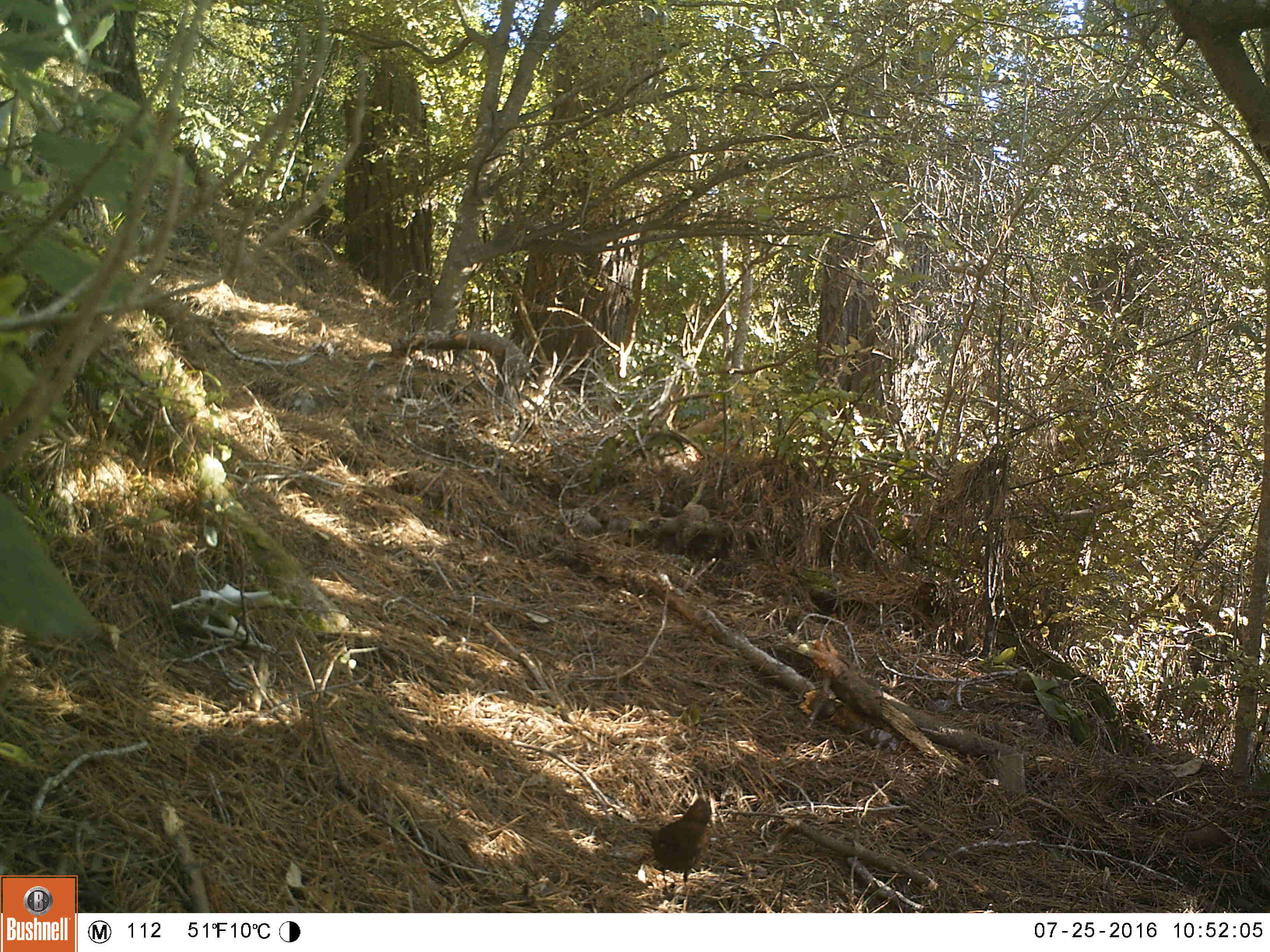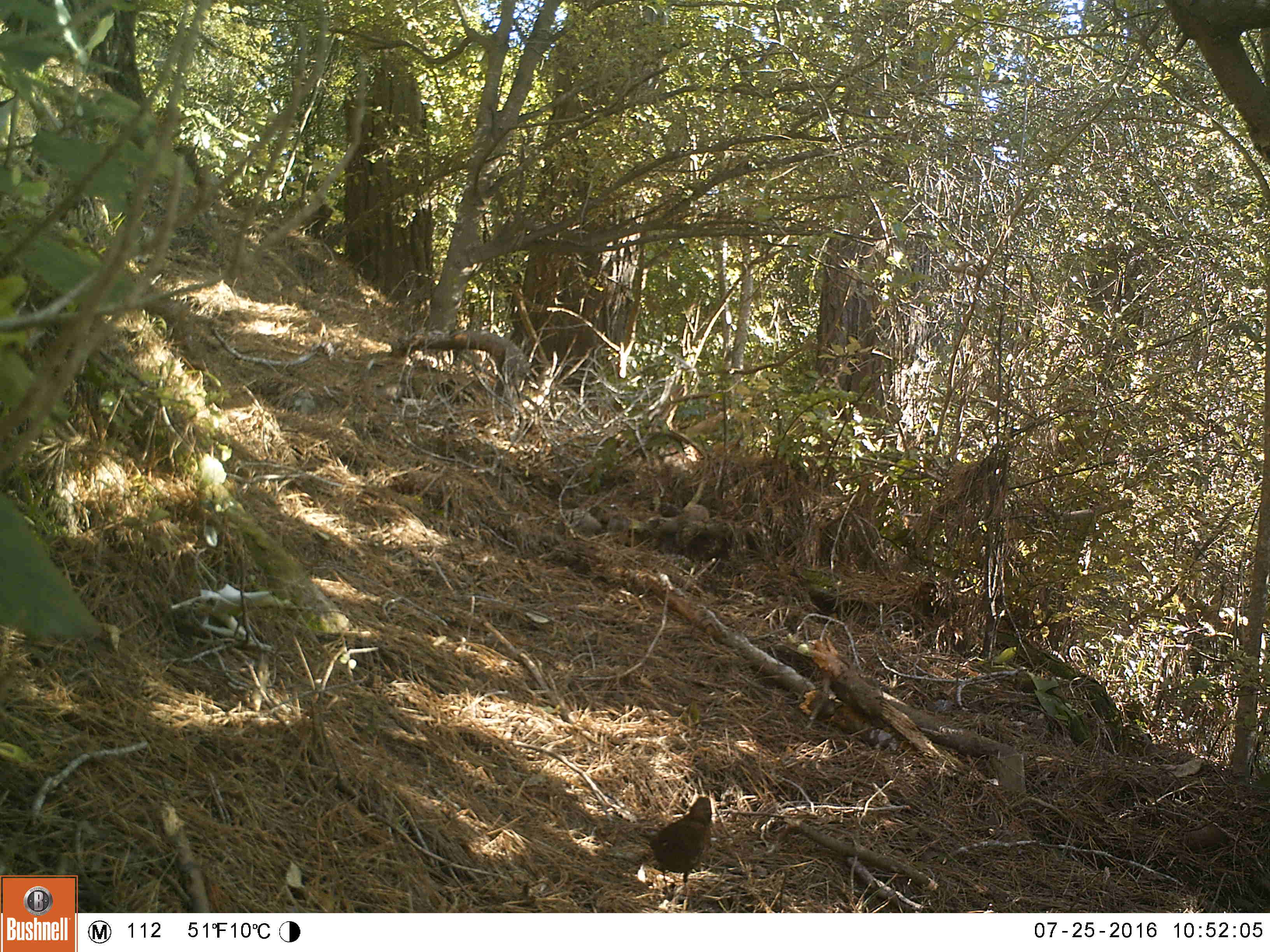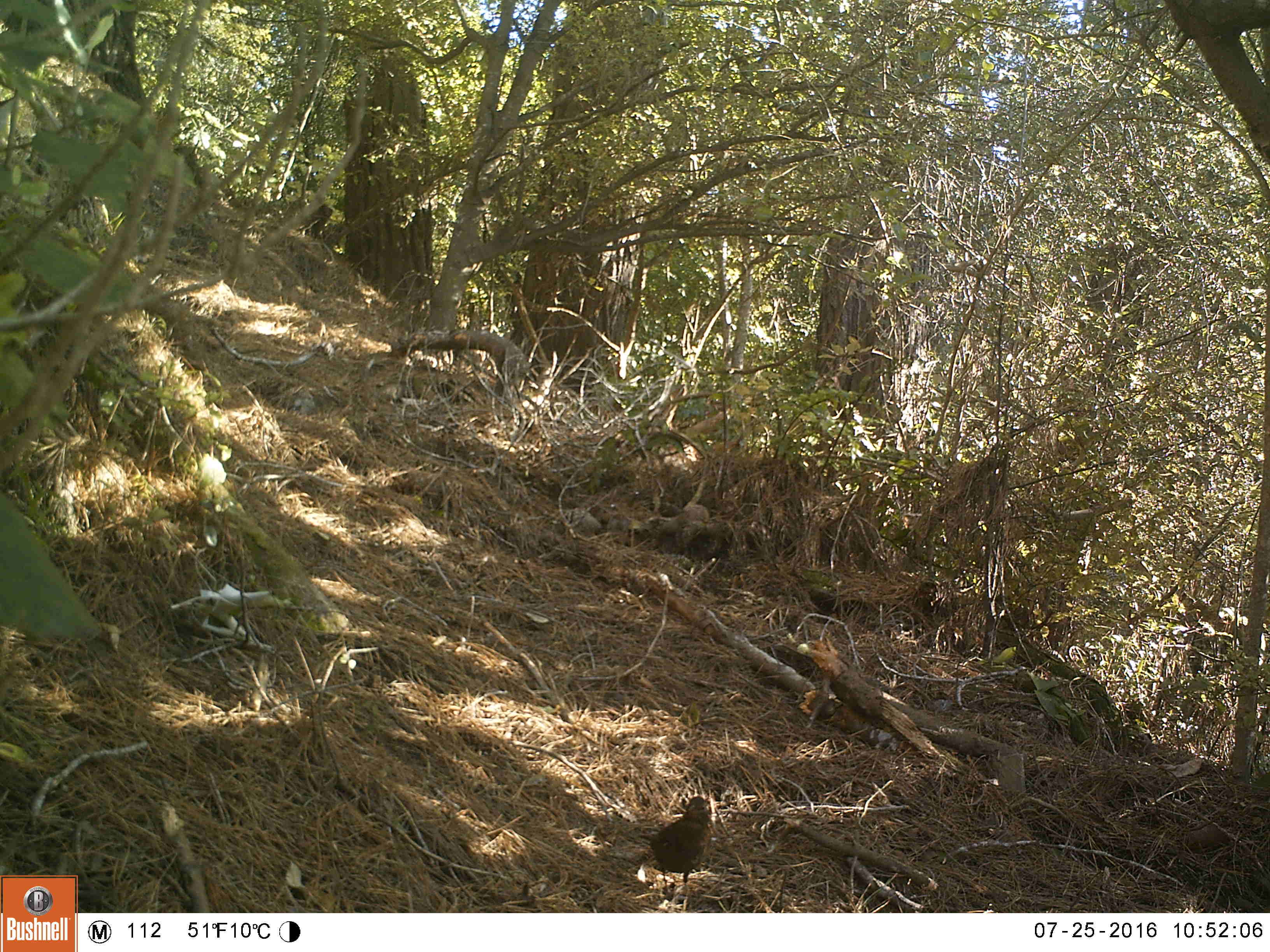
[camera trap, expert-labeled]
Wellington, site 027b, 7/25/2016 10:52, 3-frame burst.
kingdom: Animalia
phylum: Chordata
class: Aves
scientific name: Aves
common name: bird